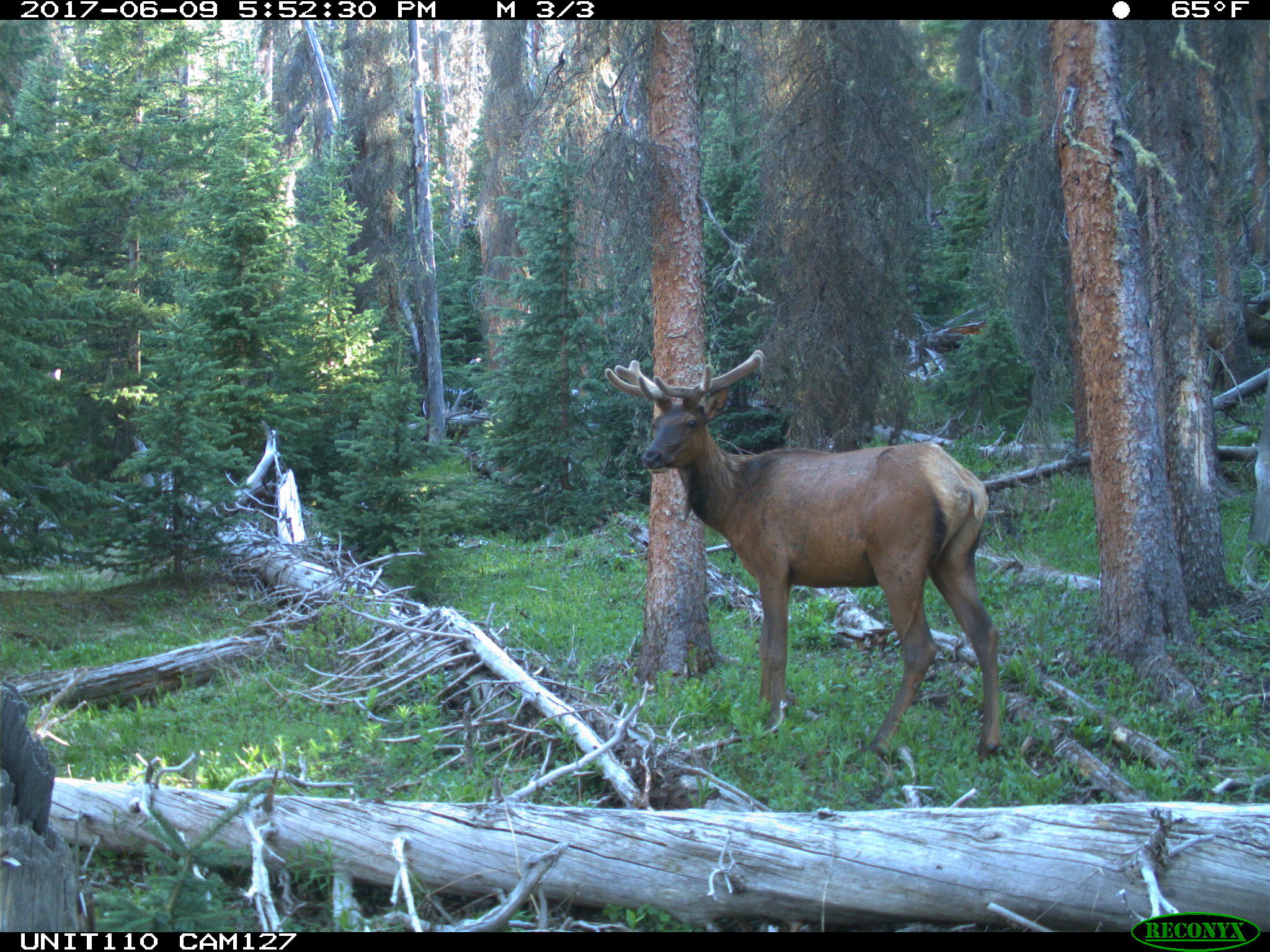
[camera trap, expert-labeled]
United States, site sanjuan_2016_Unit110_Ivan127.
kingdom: Animalia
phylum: Chordata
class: Mammalia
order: Artiodactyla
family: Cervidae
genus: Cervus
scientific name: Cervus elaphus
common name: red deer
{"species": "Cervus elaphus (red deer)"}